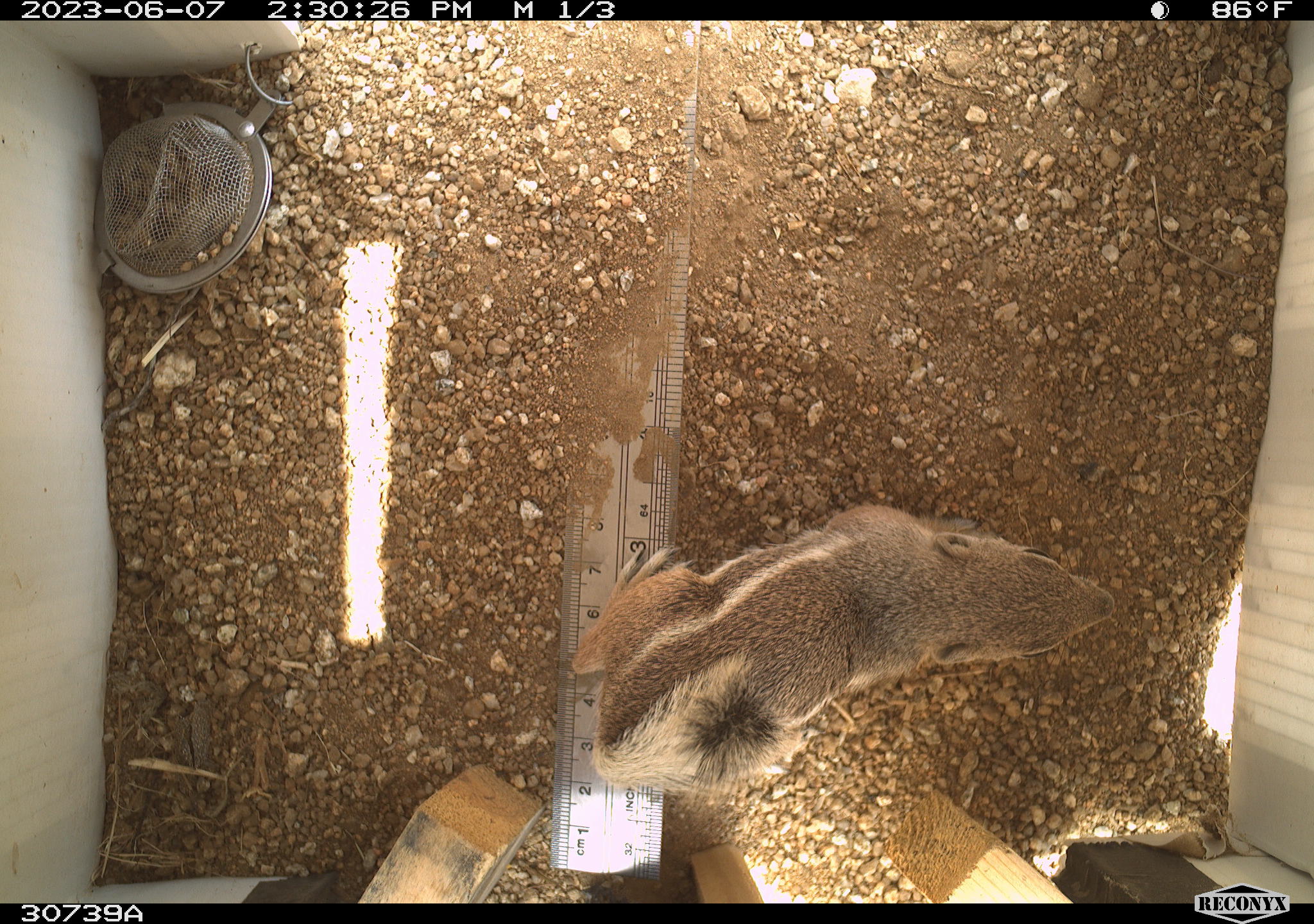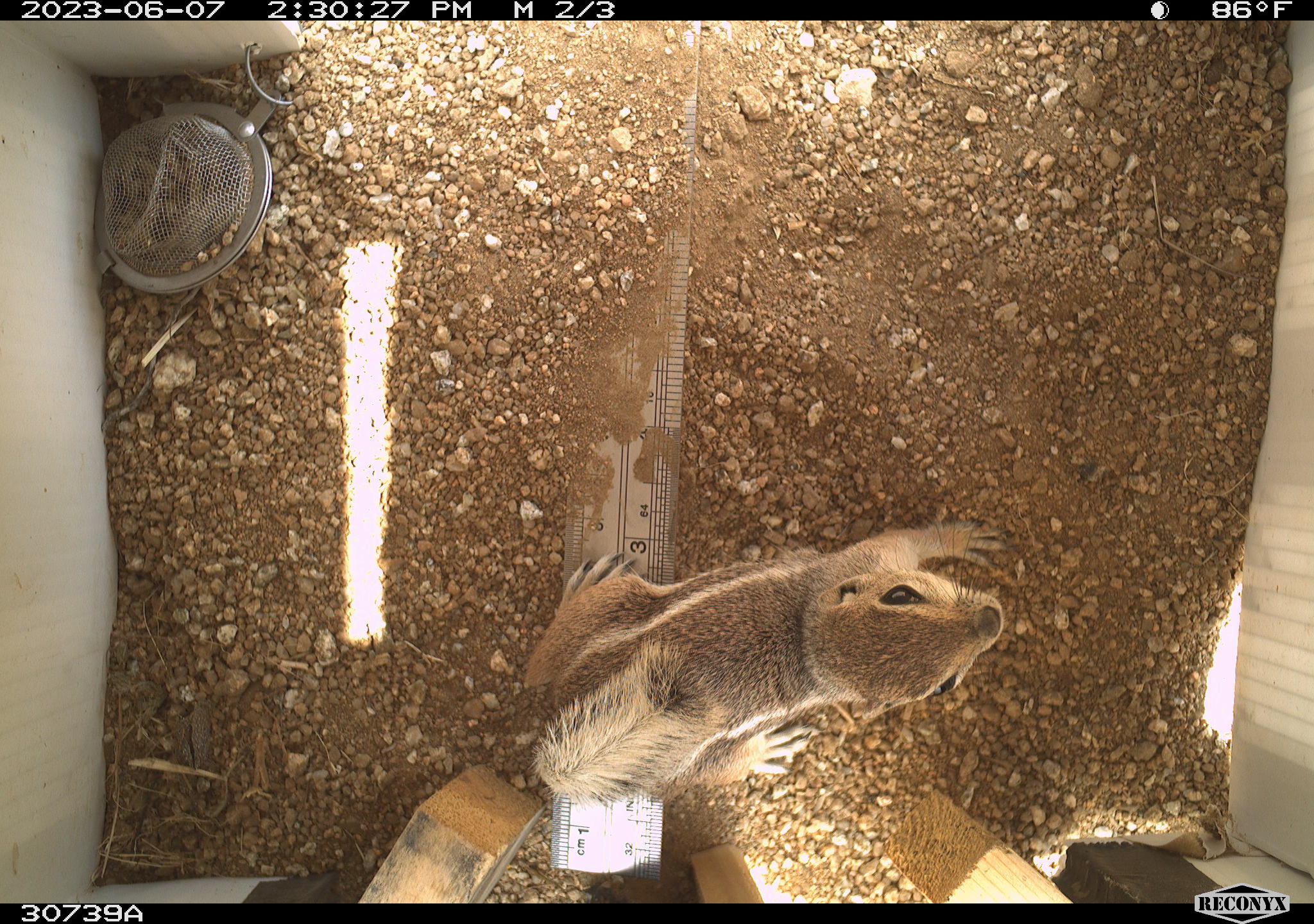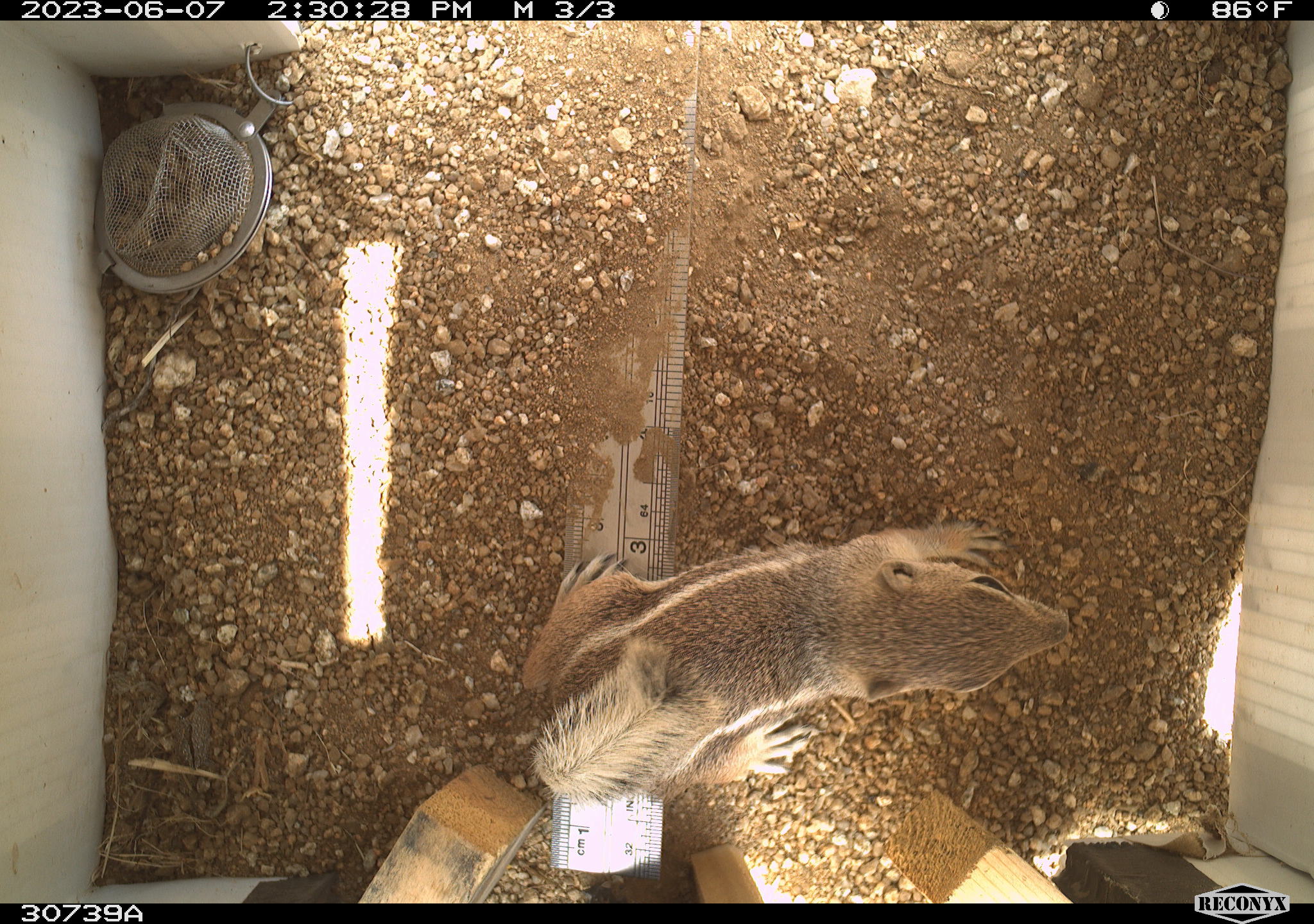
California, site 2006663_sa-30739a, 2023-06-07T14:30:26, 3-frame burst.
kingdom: Animalia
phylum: Chordata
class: Mammalia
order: Rodentia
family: Sciuridae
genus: Ammospermophilus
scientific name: Ammospermophilus leucurus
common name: white-tailed antelope squirrel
White-tailed antelope squirrel (Ammospermophilus leucurus).